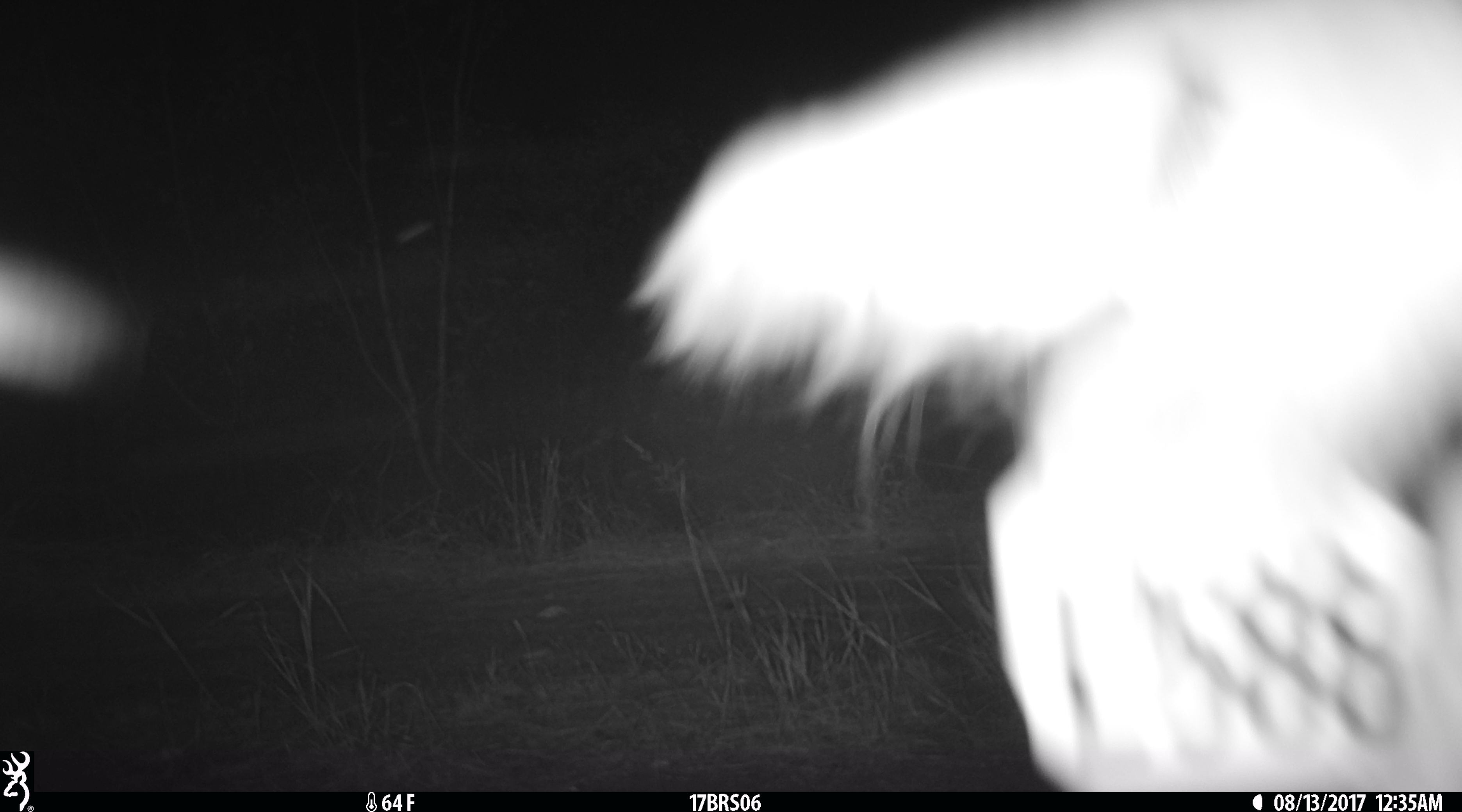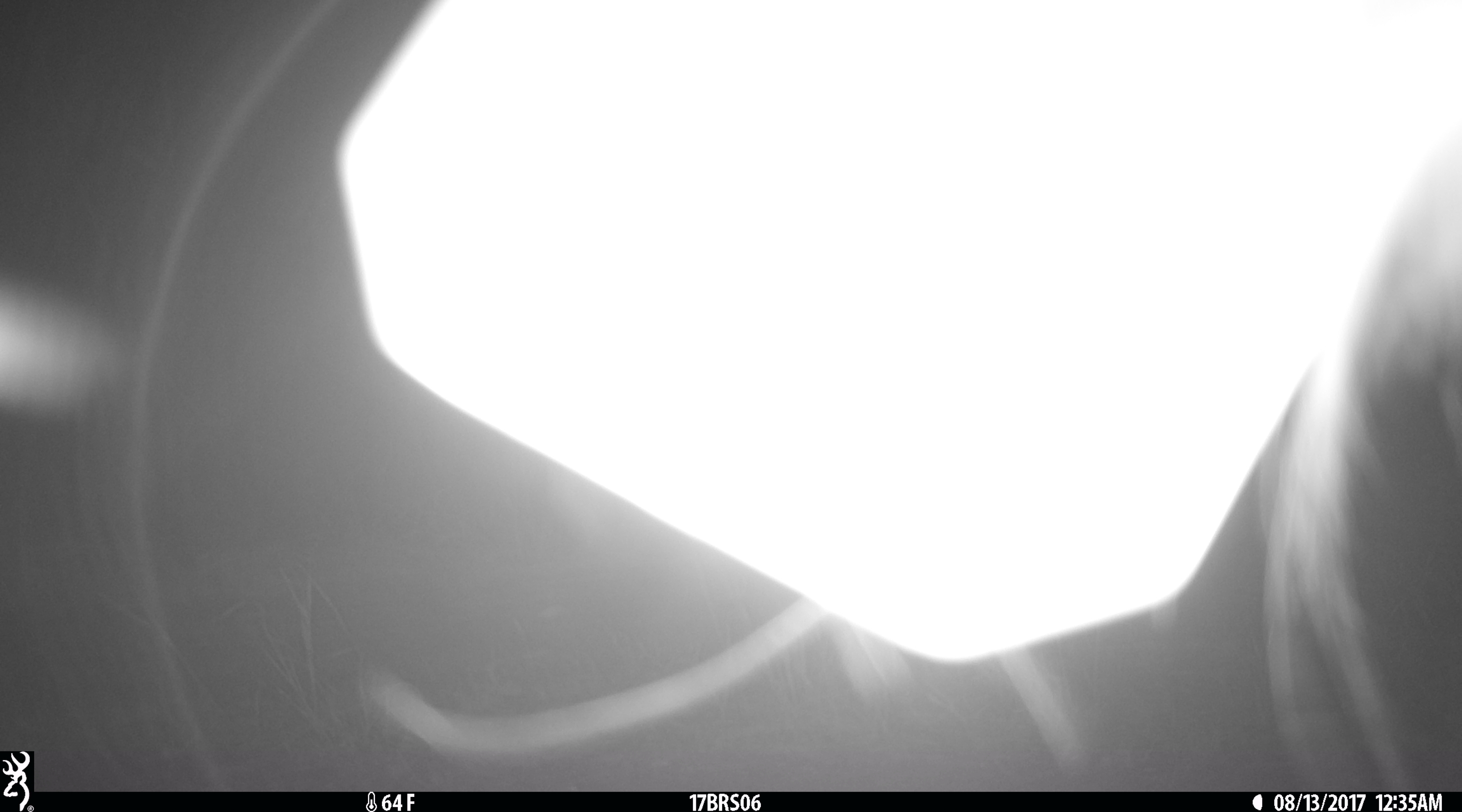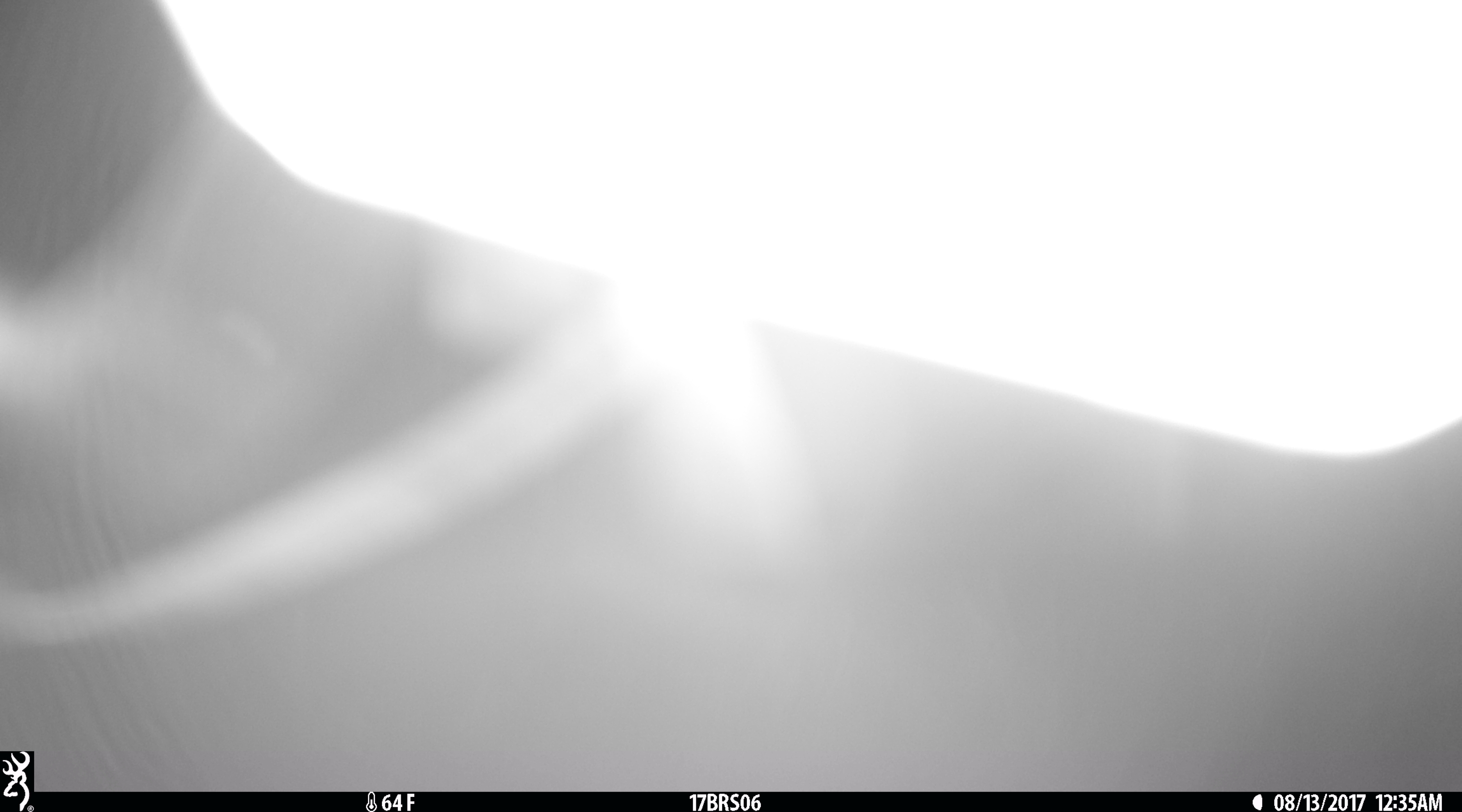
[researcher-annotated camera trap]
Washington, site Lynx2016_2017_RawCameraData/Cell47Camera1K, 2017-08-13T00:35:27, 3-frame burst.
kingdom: Animalia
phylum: Chordata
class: Mammalia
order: Artiodactyla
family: Bovidae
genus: Bos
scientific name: Bos taurus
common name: domestic cattle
Domestic cattle (Bos taurus). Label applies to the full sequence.